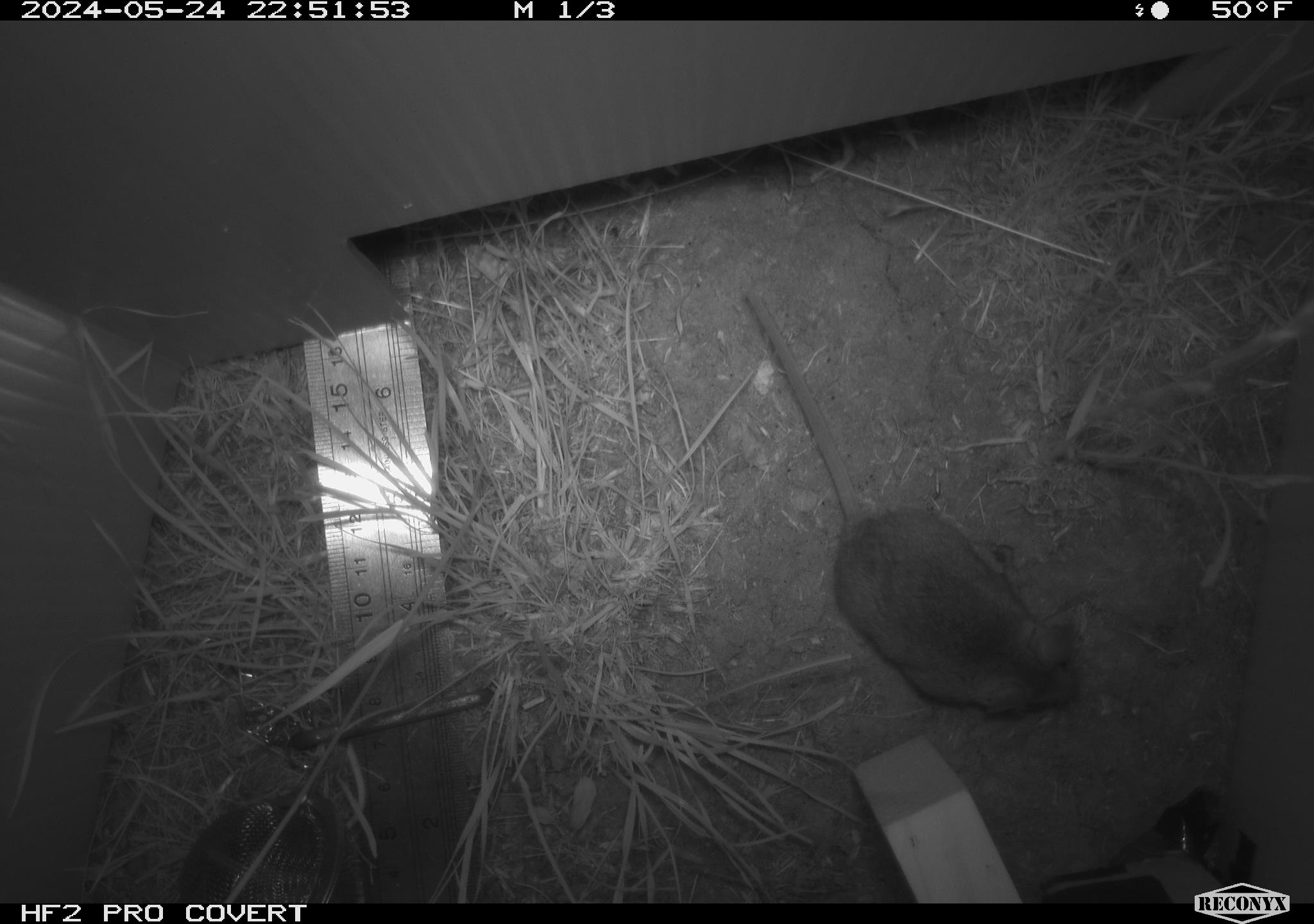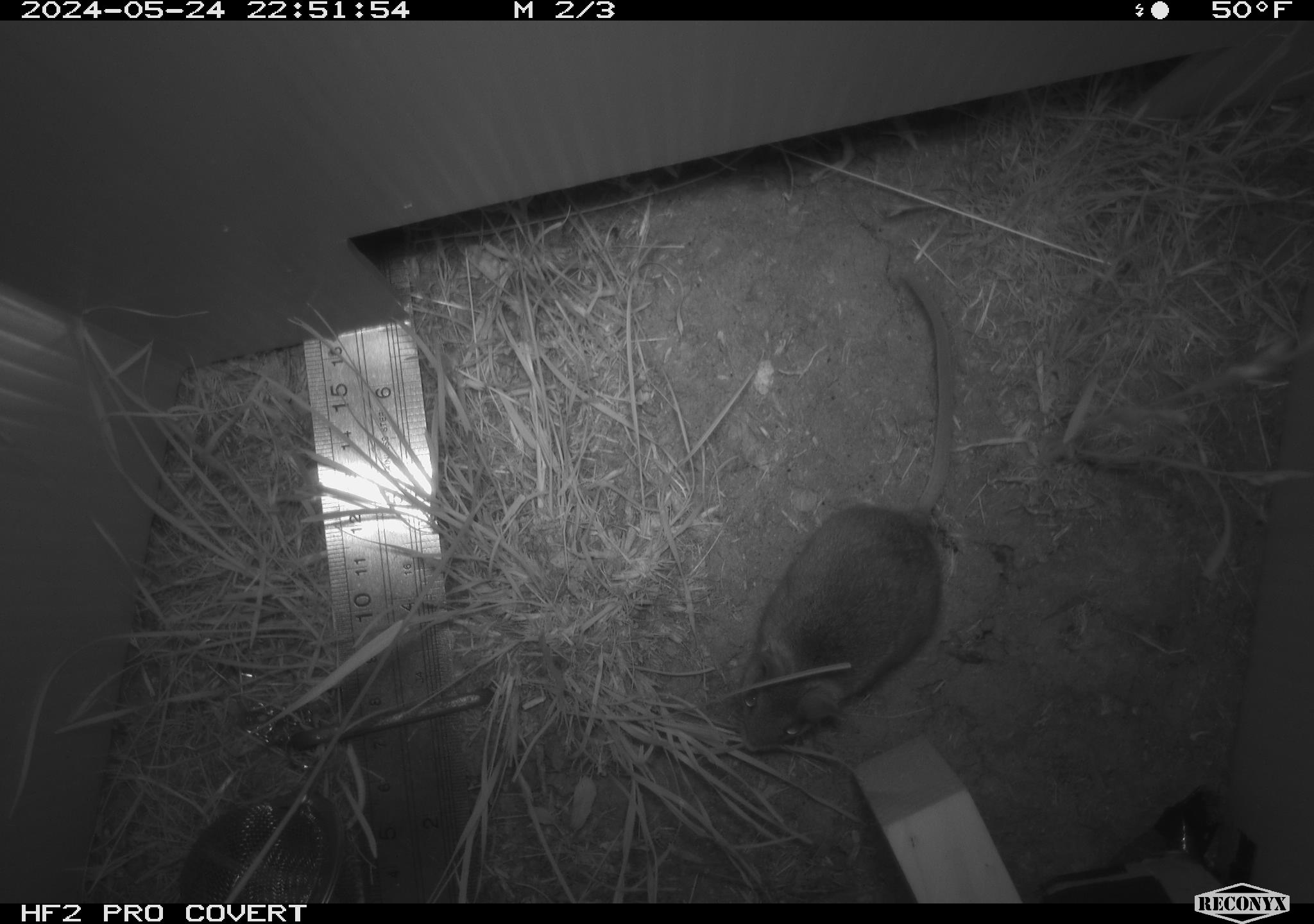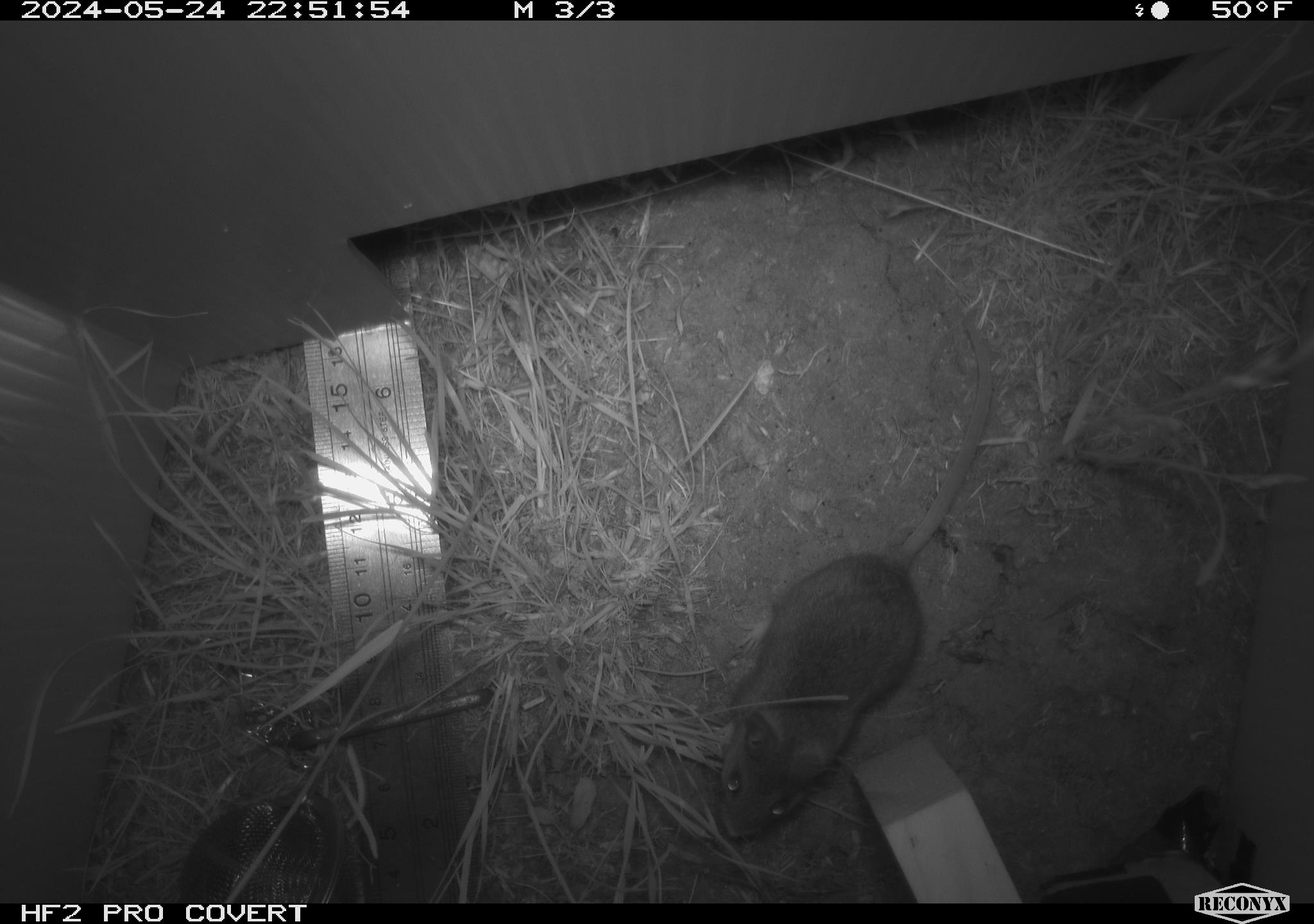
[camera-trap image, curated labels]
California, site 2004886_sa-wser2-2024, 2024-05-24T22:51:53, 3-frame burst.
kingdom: Animalia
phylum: Chordata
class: Mammalia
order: Rodentia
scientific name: Rodentia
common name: mouse species